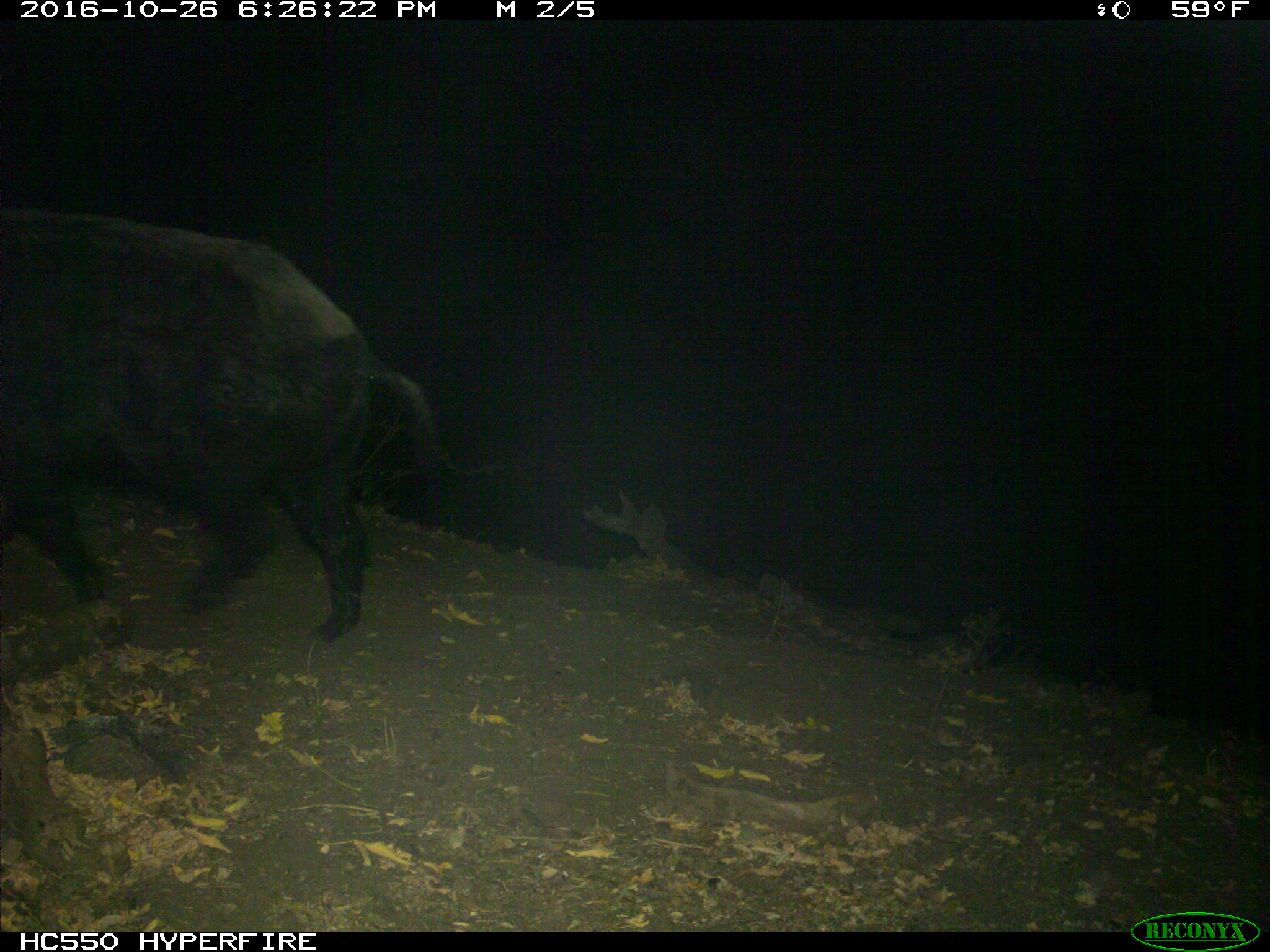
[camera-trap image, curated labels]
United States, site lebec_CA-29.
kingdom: Animalia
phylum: Chordata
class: Mammalia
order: Artiodactyla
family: Suidae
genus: Sus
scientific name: Sus scrofa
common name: wild boar